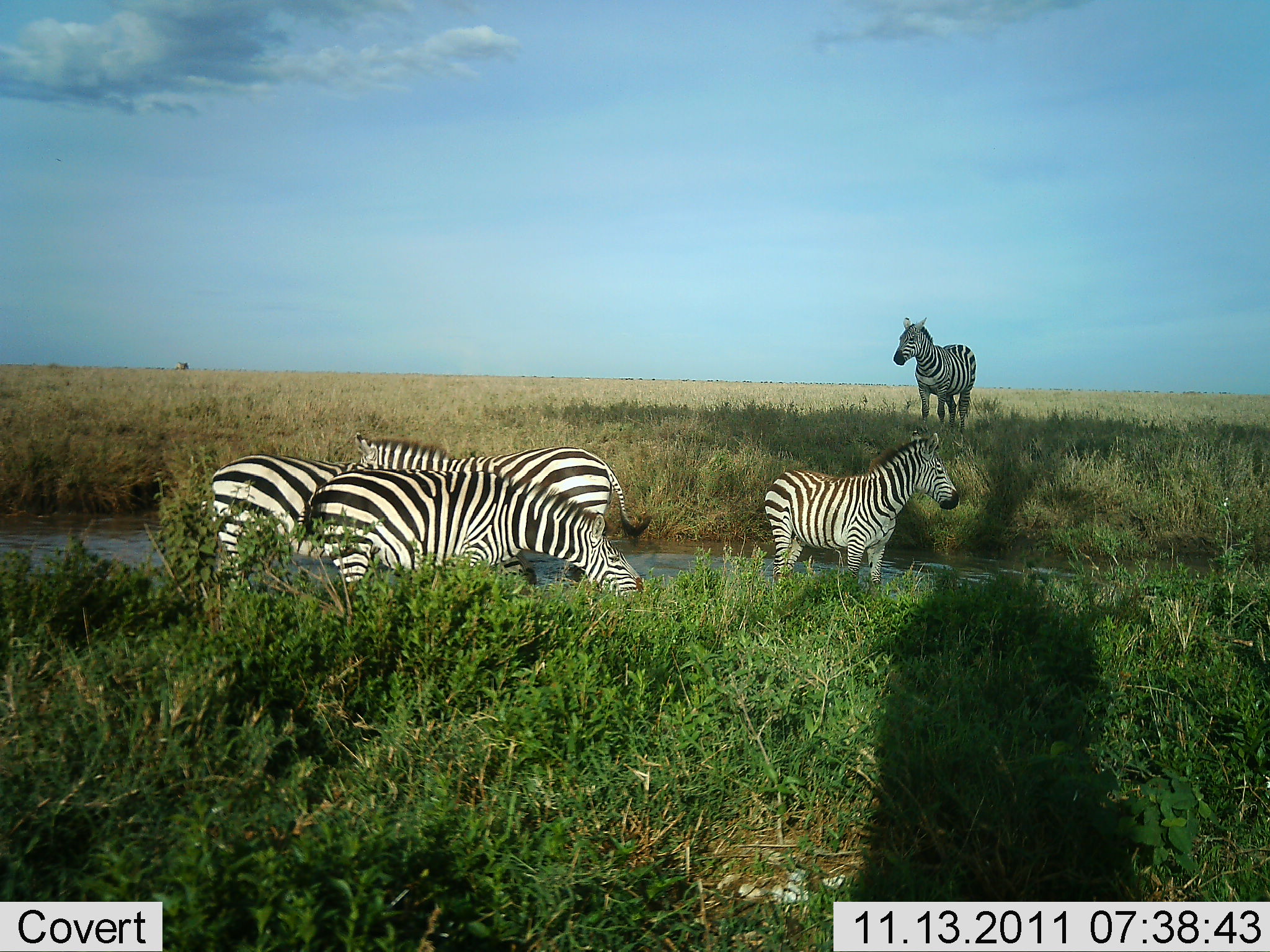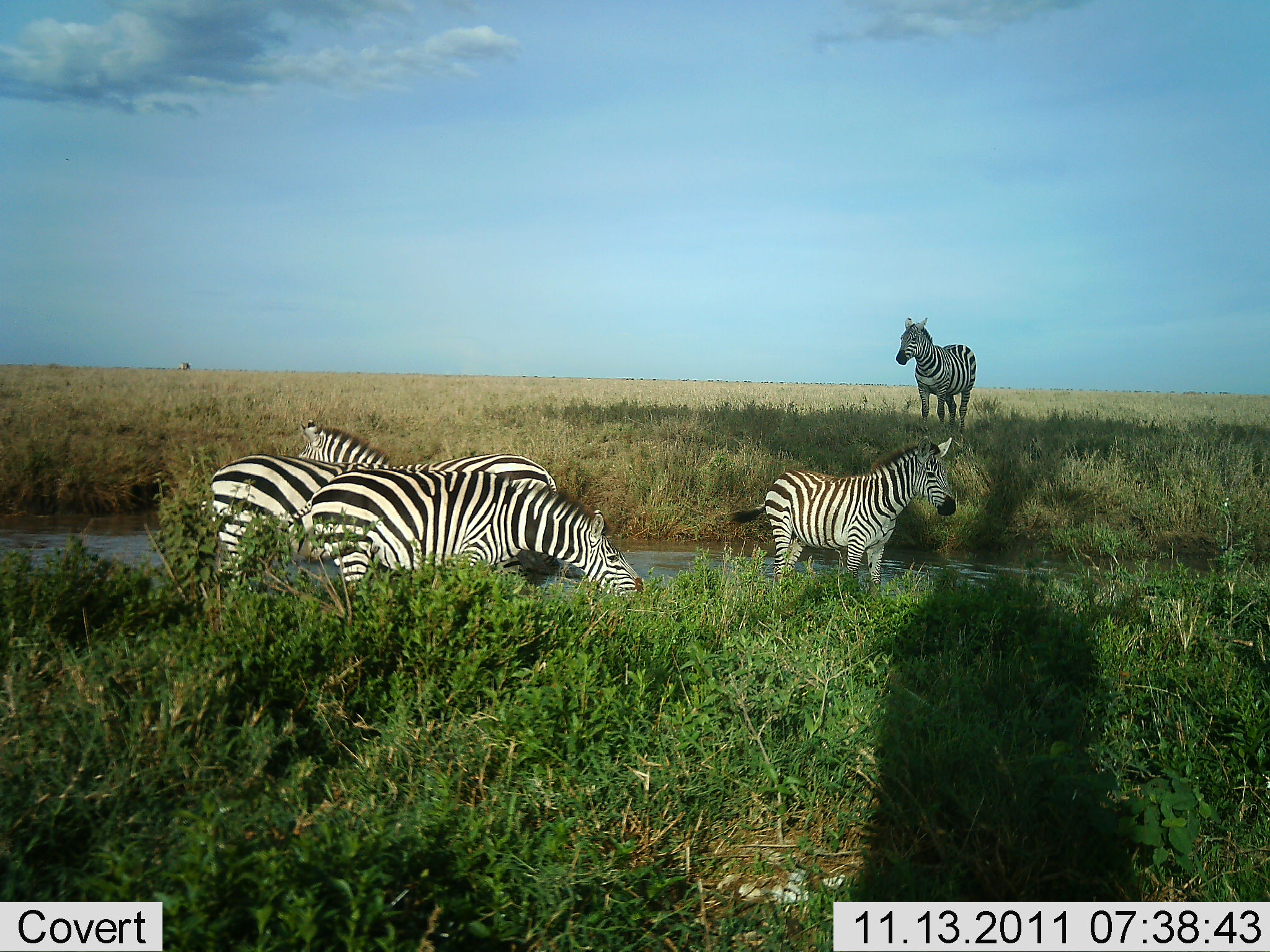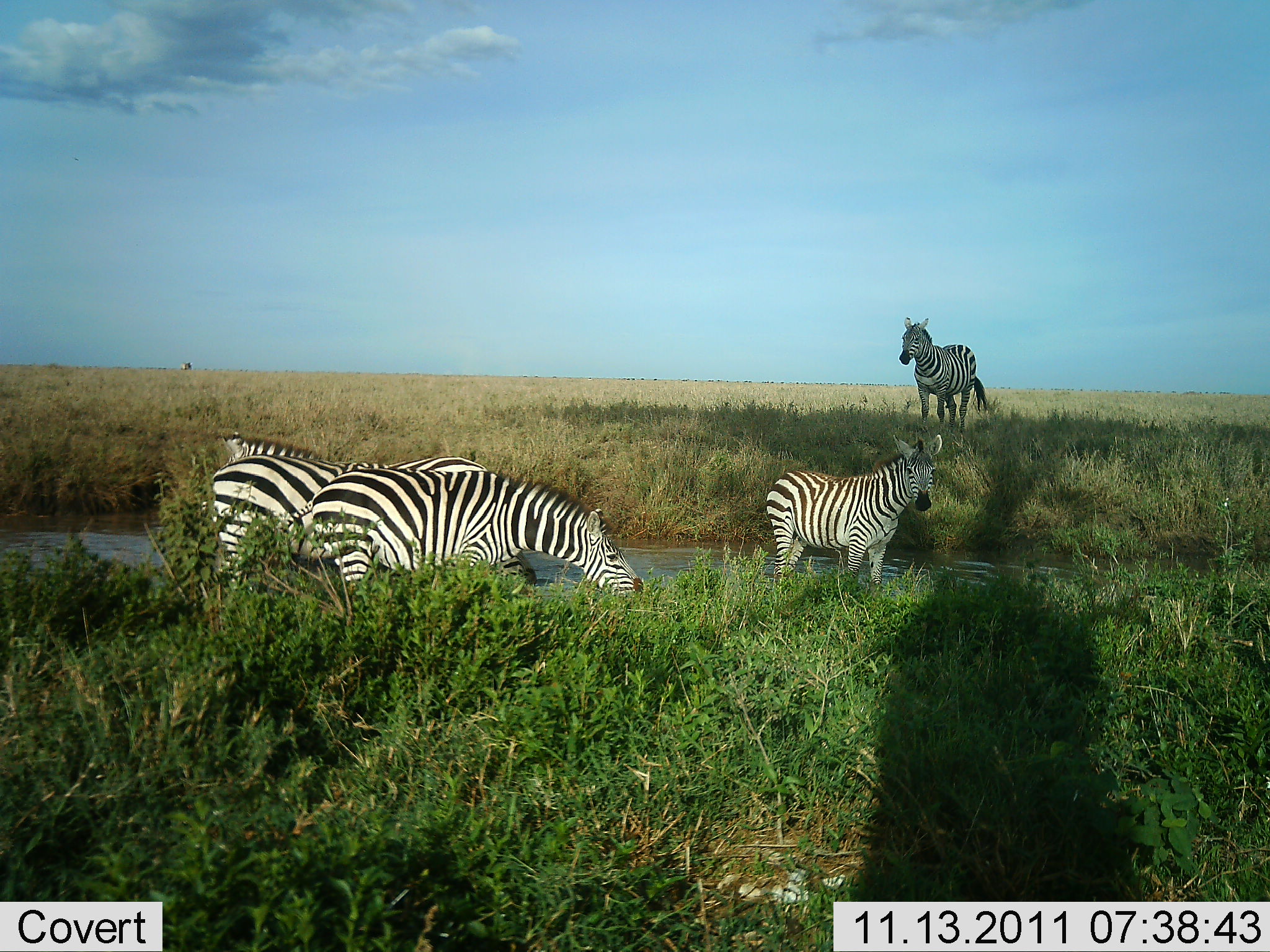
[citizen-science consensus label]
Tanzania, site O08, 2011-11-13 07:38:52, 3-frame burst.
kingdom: Animalia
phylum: Chordata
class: Mammalia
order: Perissodactyla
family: Equidae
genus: Equus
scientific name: Equus quagga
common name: plains zebra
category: zebra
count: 5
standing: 100%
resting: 10%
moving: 30%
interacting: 10%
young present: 0%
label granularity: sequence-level